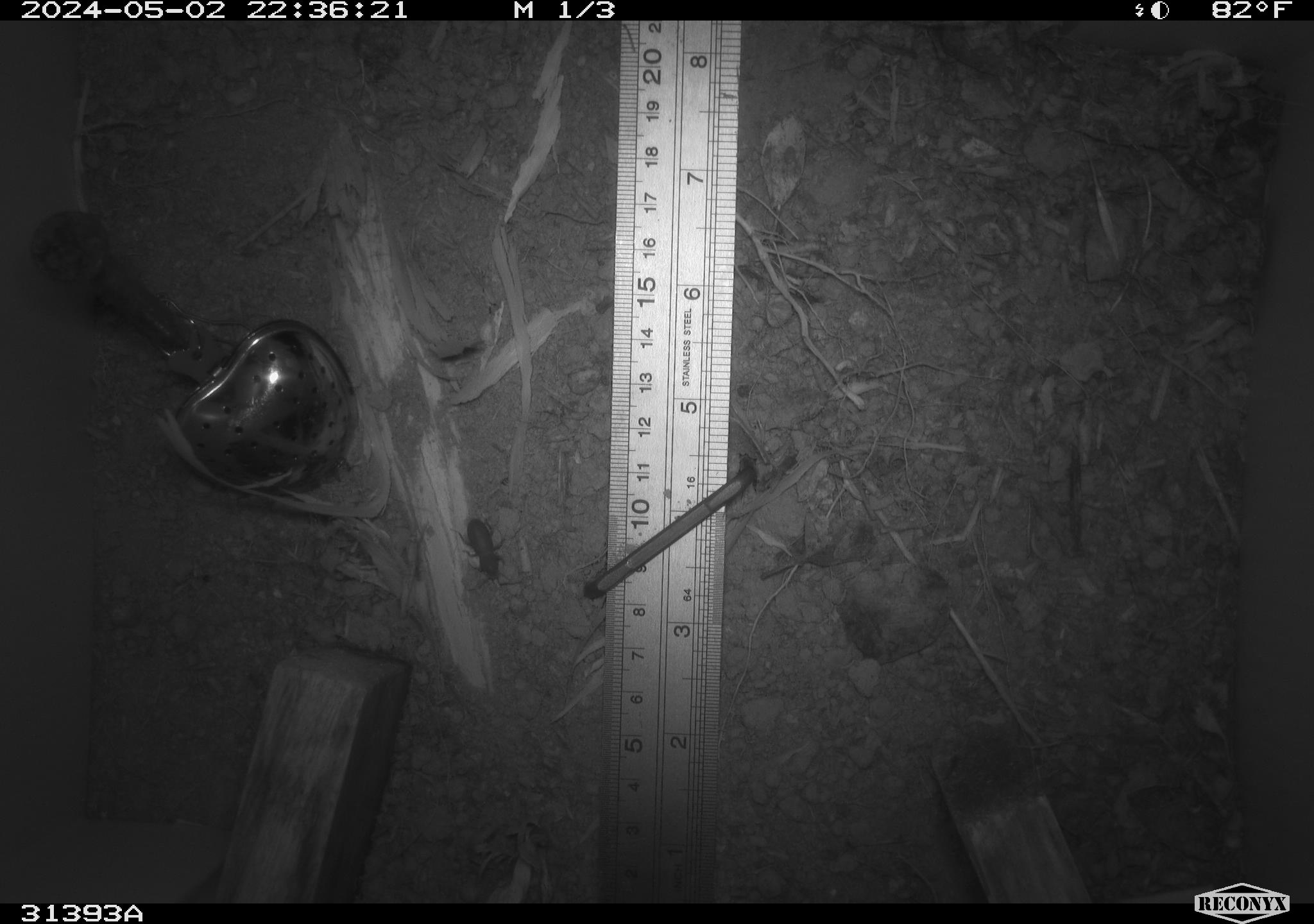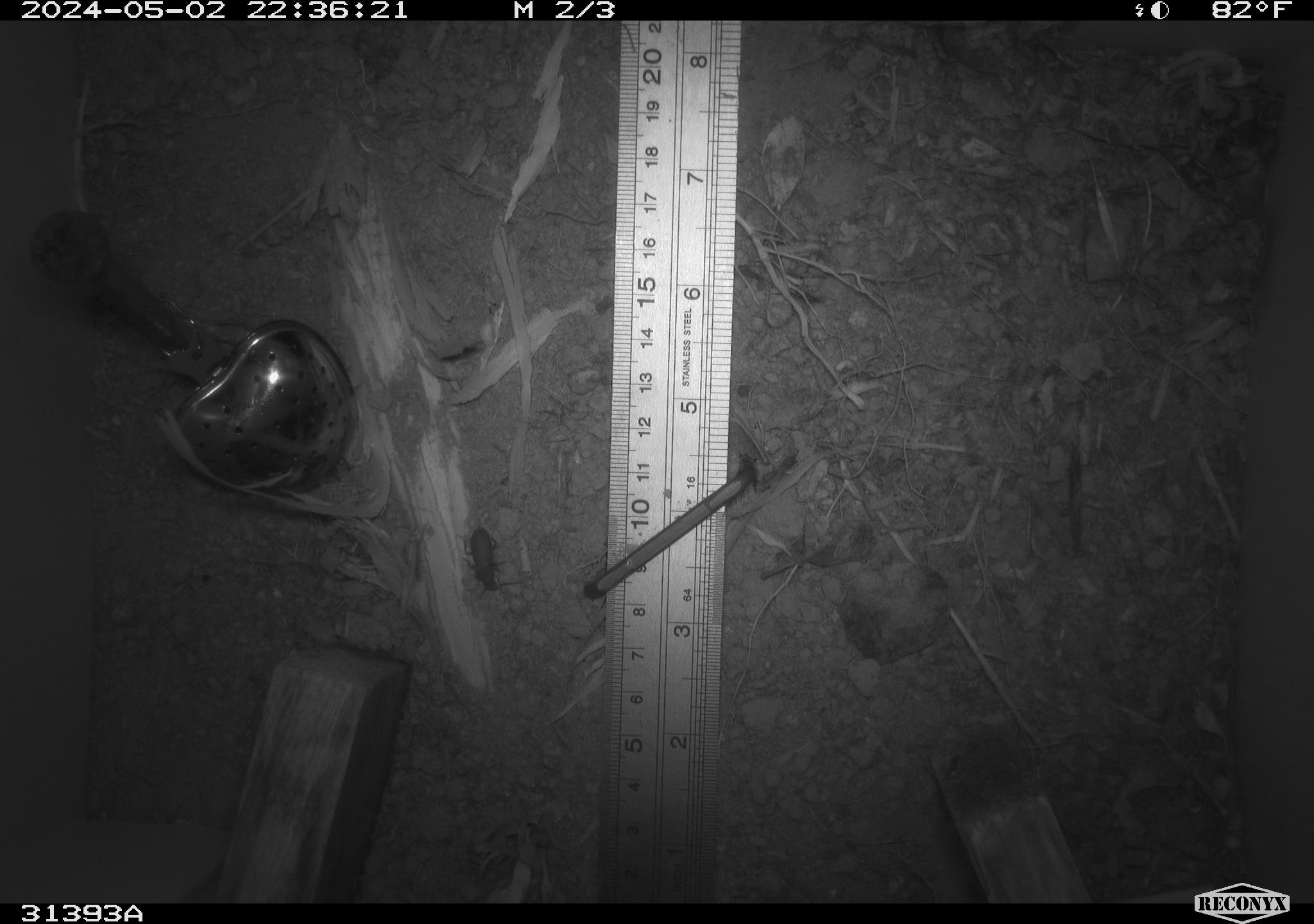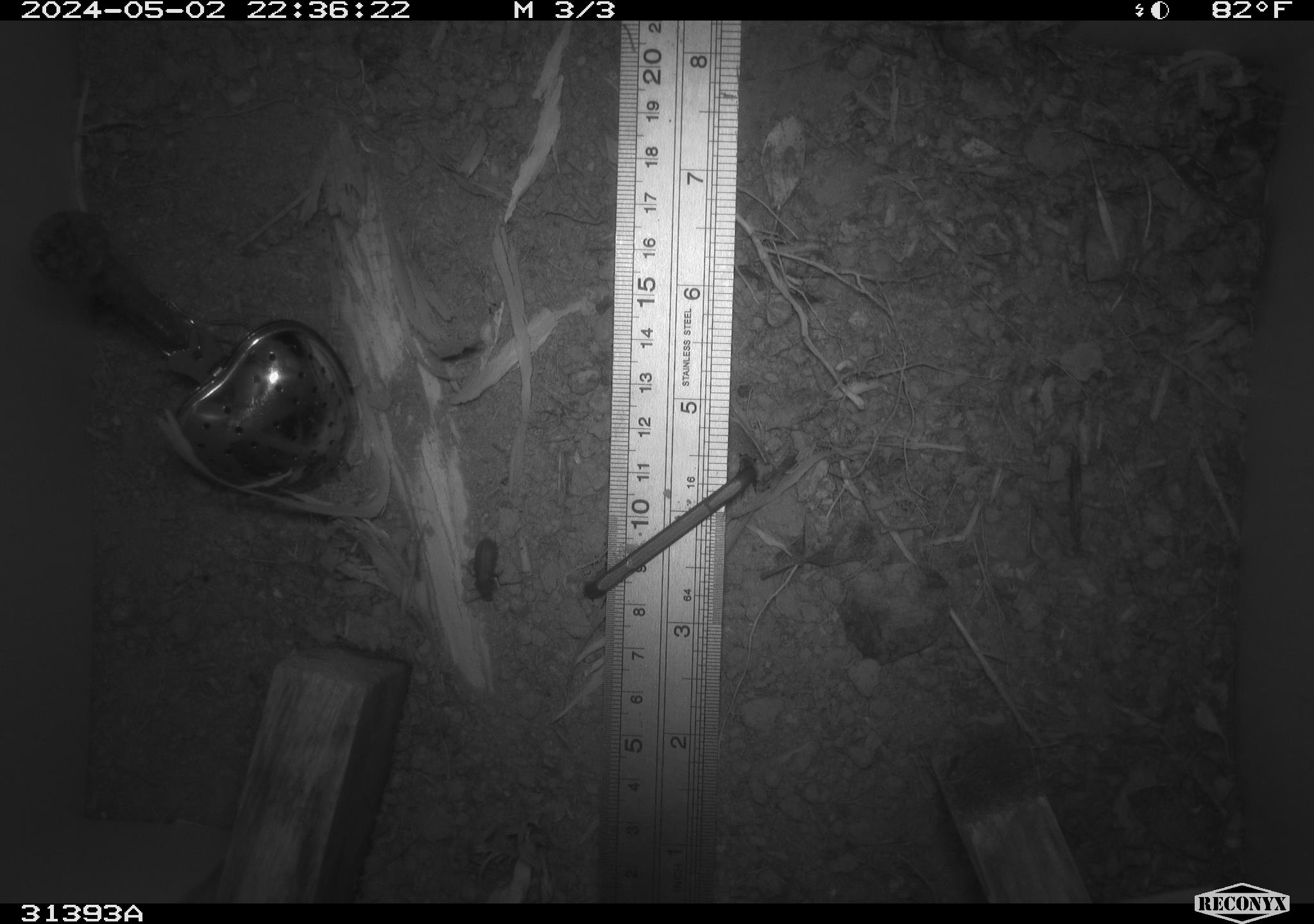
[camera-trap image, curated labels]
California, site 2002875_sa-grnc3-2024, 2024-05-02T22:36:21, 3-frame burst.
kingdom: Animalia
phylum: Arthropoda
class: Insecta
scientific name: Insecta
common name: insect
Insect (Insecta).